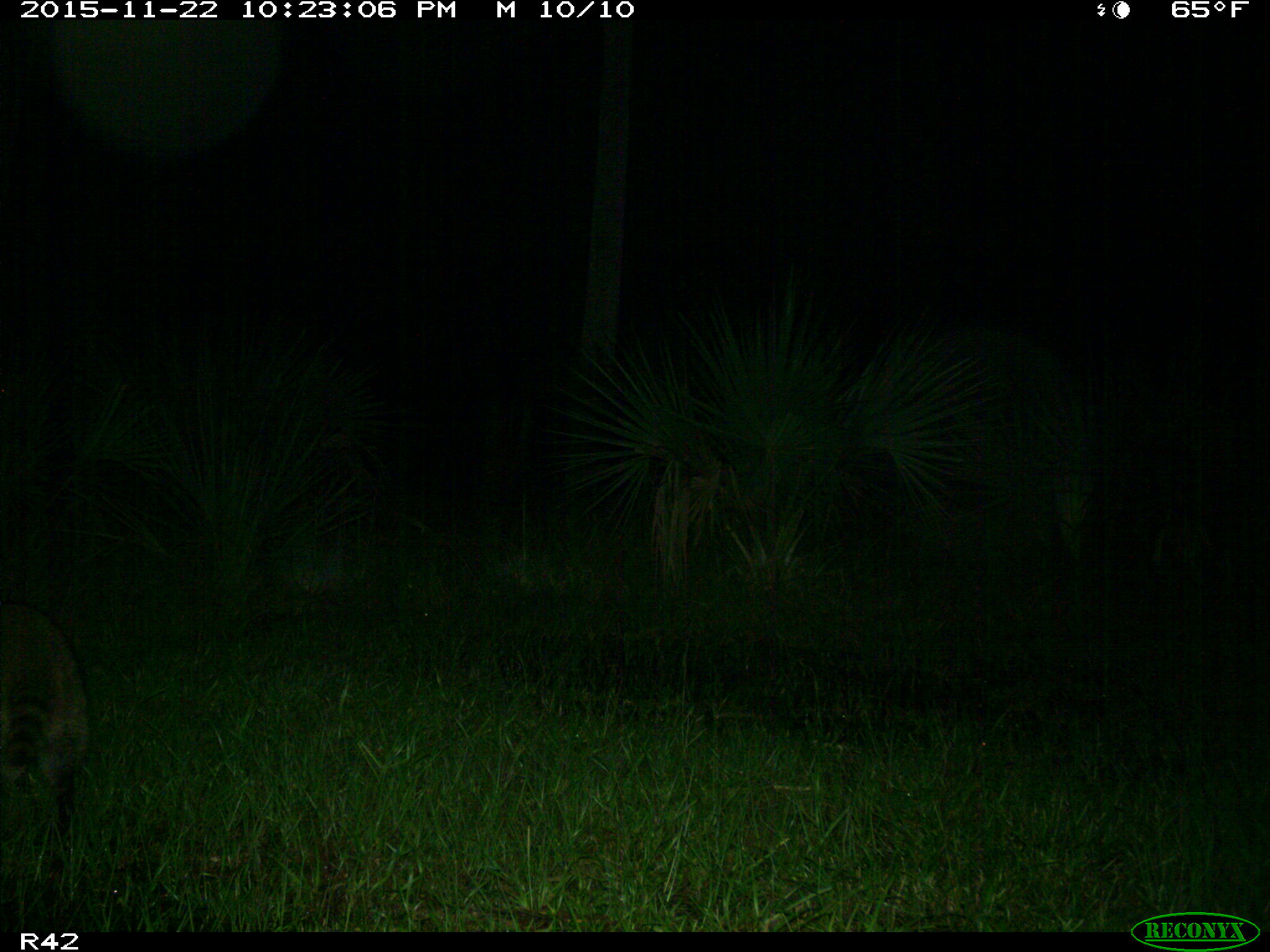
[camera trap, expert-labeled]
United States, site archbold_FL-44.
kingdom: Animalia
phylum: Chordata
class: Mammalia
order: Carnivora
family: Procyonidae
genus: Procyon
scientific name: Procyon lotor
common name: common raccoon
Procyon lotor (common raccoon).